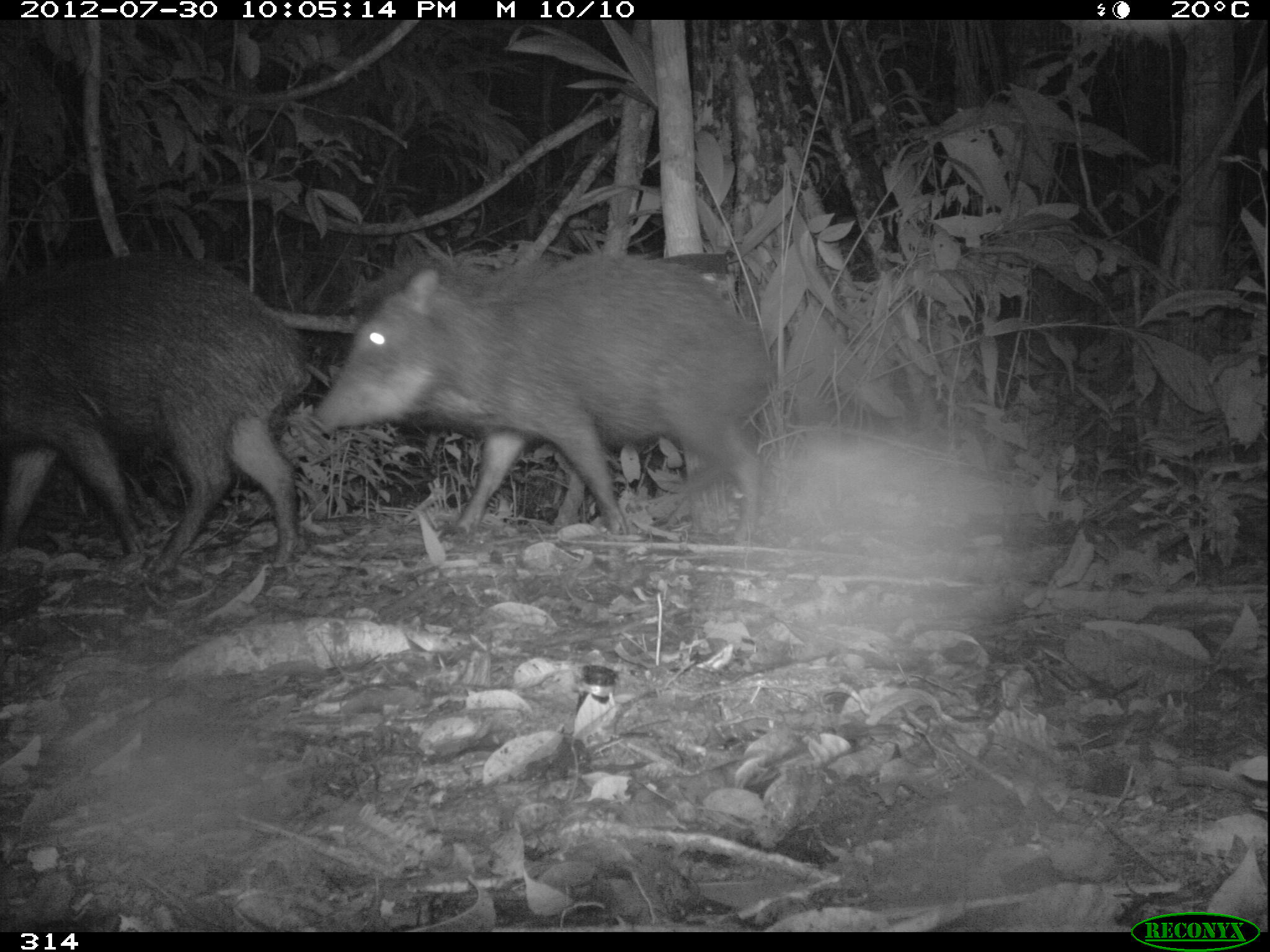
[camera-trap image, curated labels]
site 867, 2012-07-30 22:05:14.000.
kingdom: Animalia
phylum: Chordata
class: Mammalia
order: Artiodactyla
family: Tayassuidae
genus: Tayassu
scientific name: Tayassu pecari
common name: white-lipped peccary